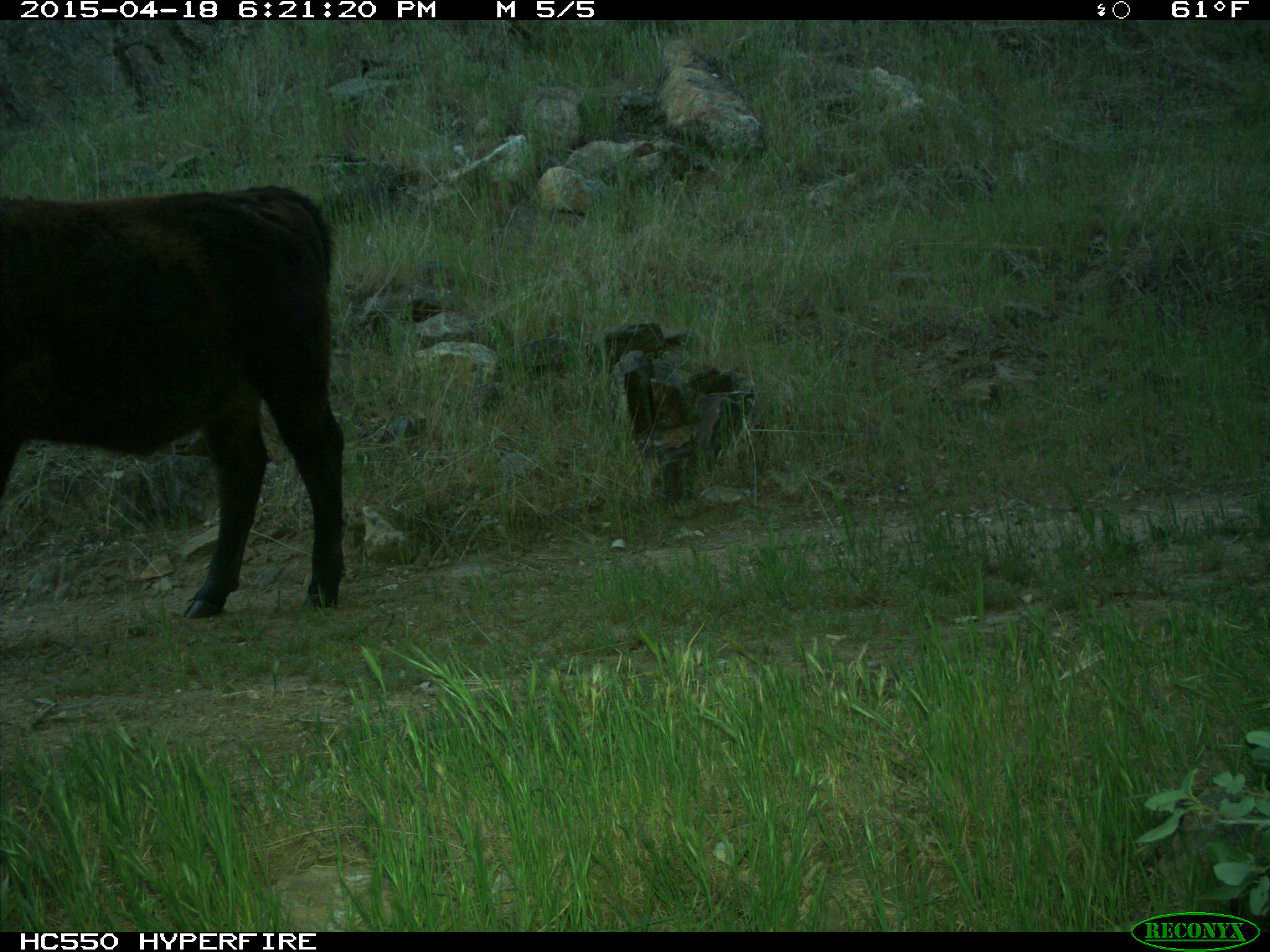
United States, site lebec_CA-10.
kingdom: Animalia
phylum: Chordata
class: Mammalia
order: Artiodactyla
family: Bovidae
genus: Bos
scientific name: Bos taurus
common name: domestic cow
Bos taurus (domestic cow).